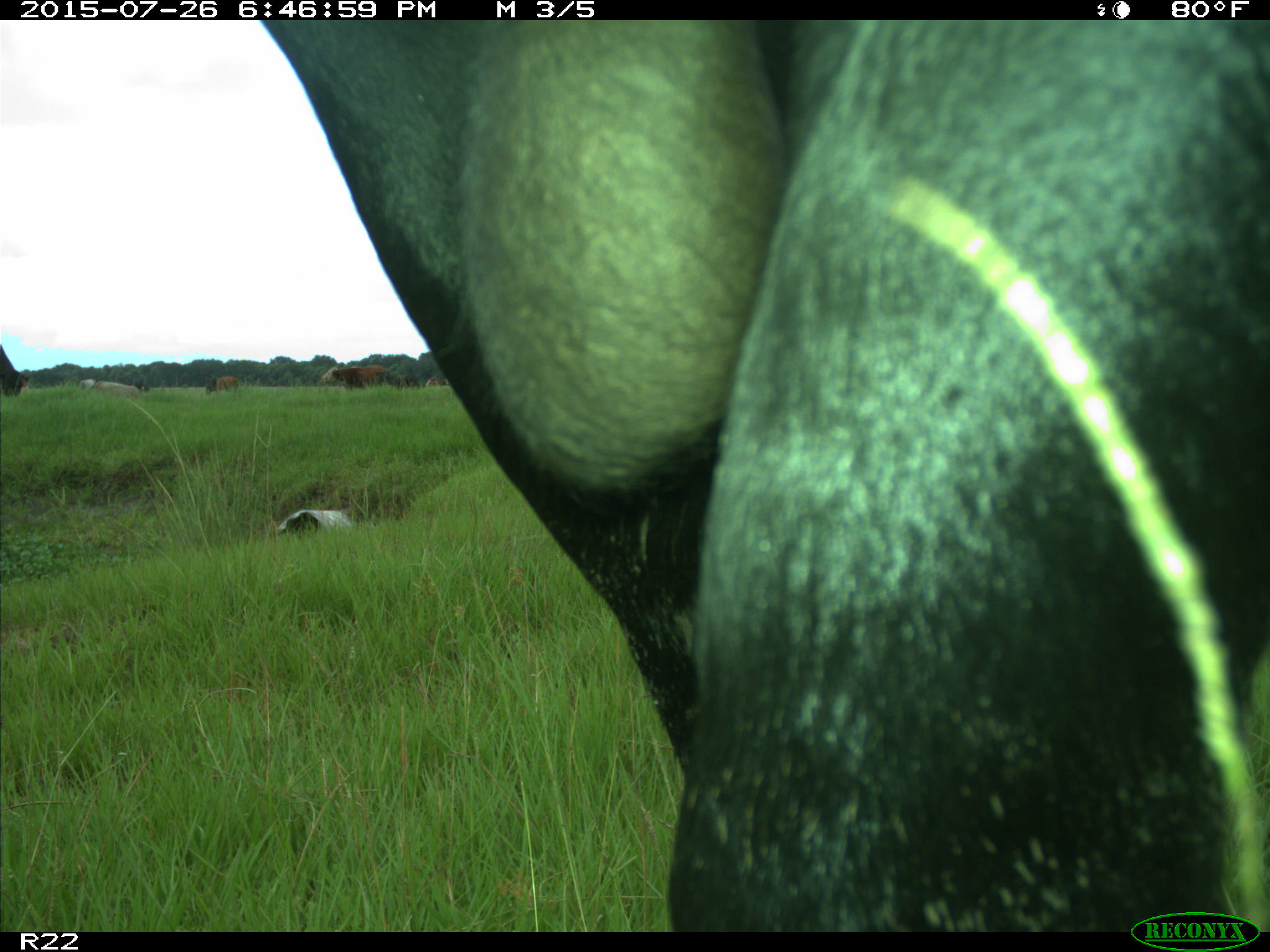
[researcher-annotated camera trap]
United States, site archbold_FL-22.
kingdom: Animalia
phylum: Chordata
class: Mammalia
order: Artiodactyla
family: Bovidae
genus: Bos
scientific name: Bos taurus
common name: domestic cow